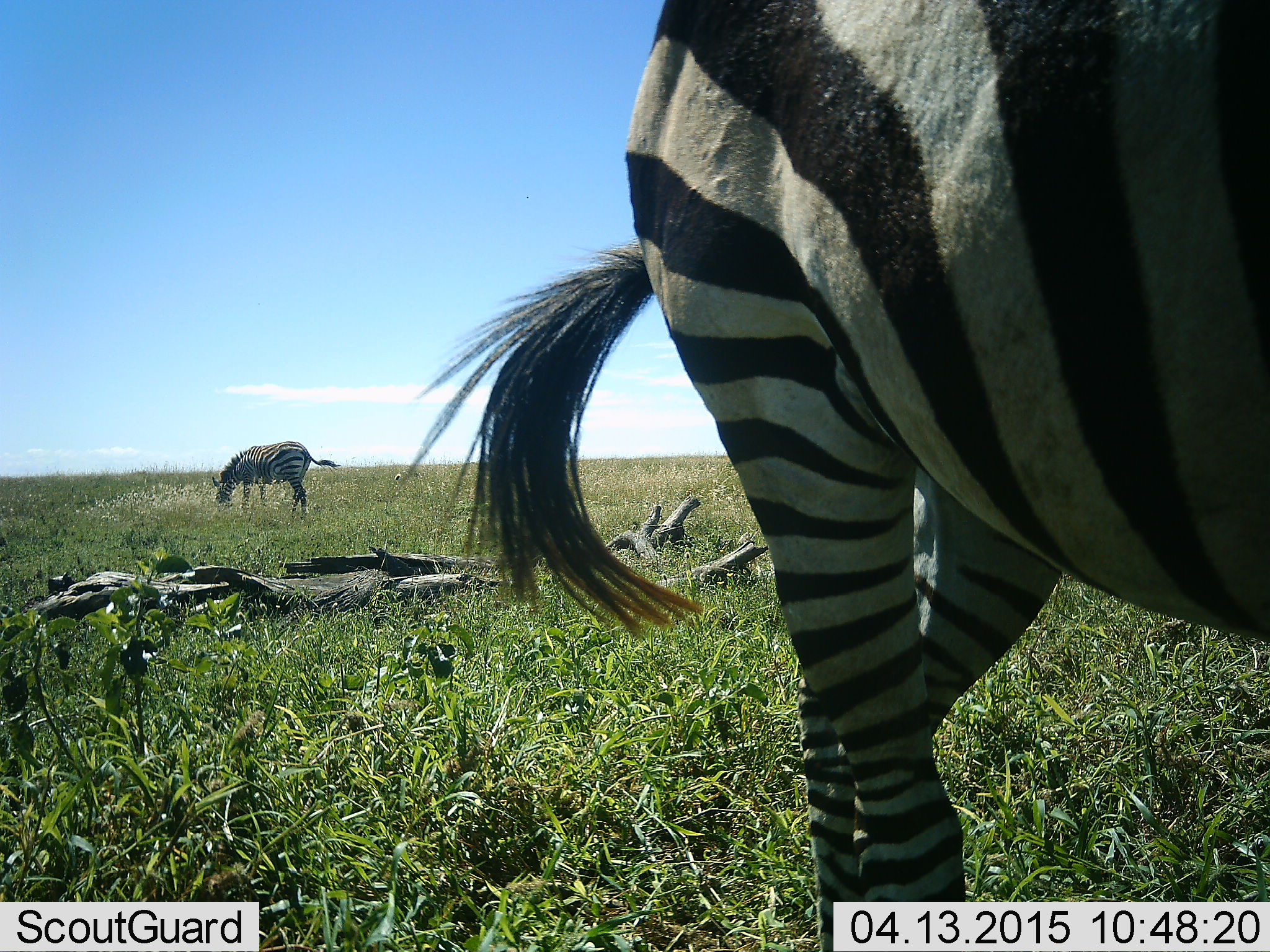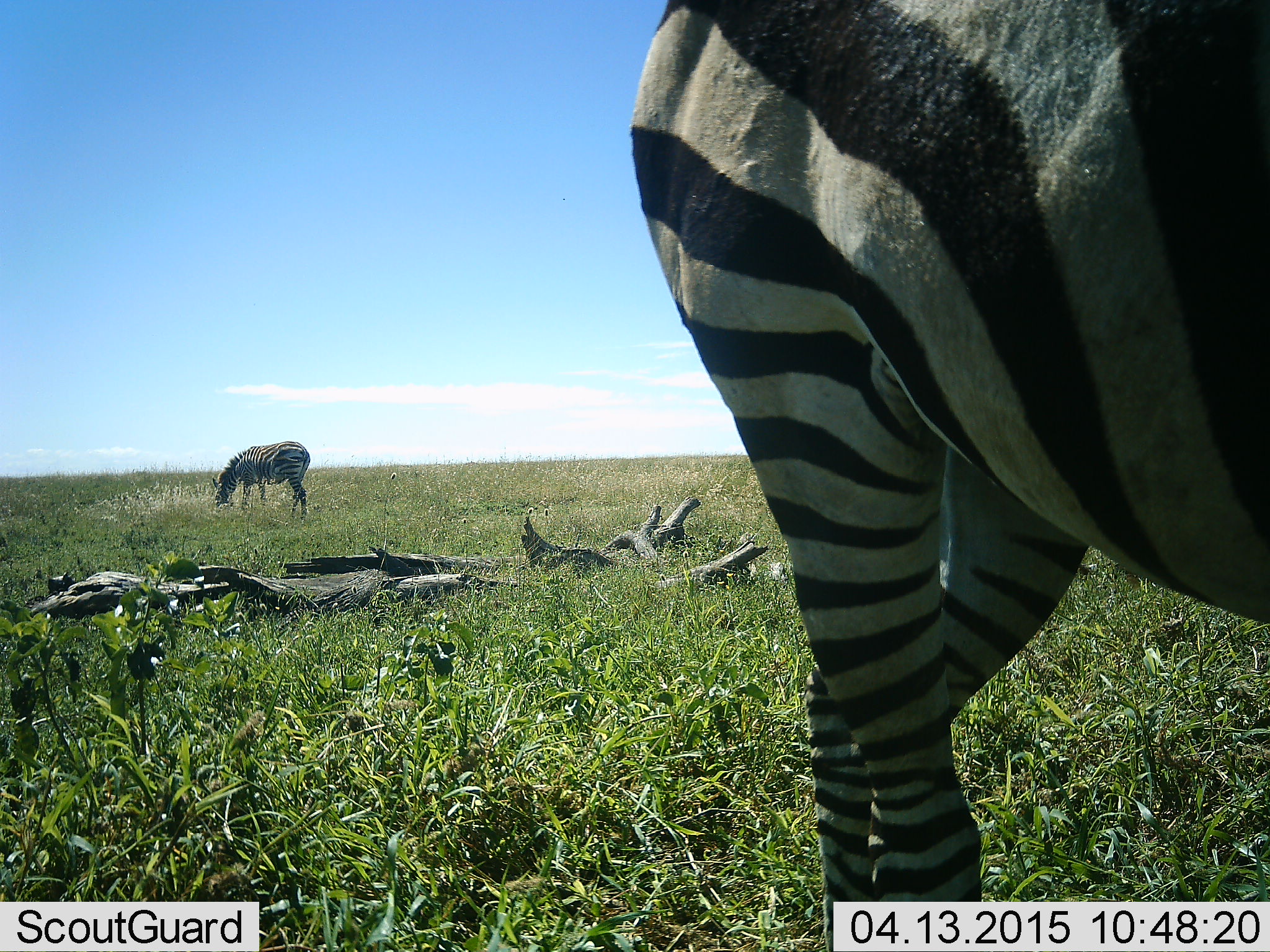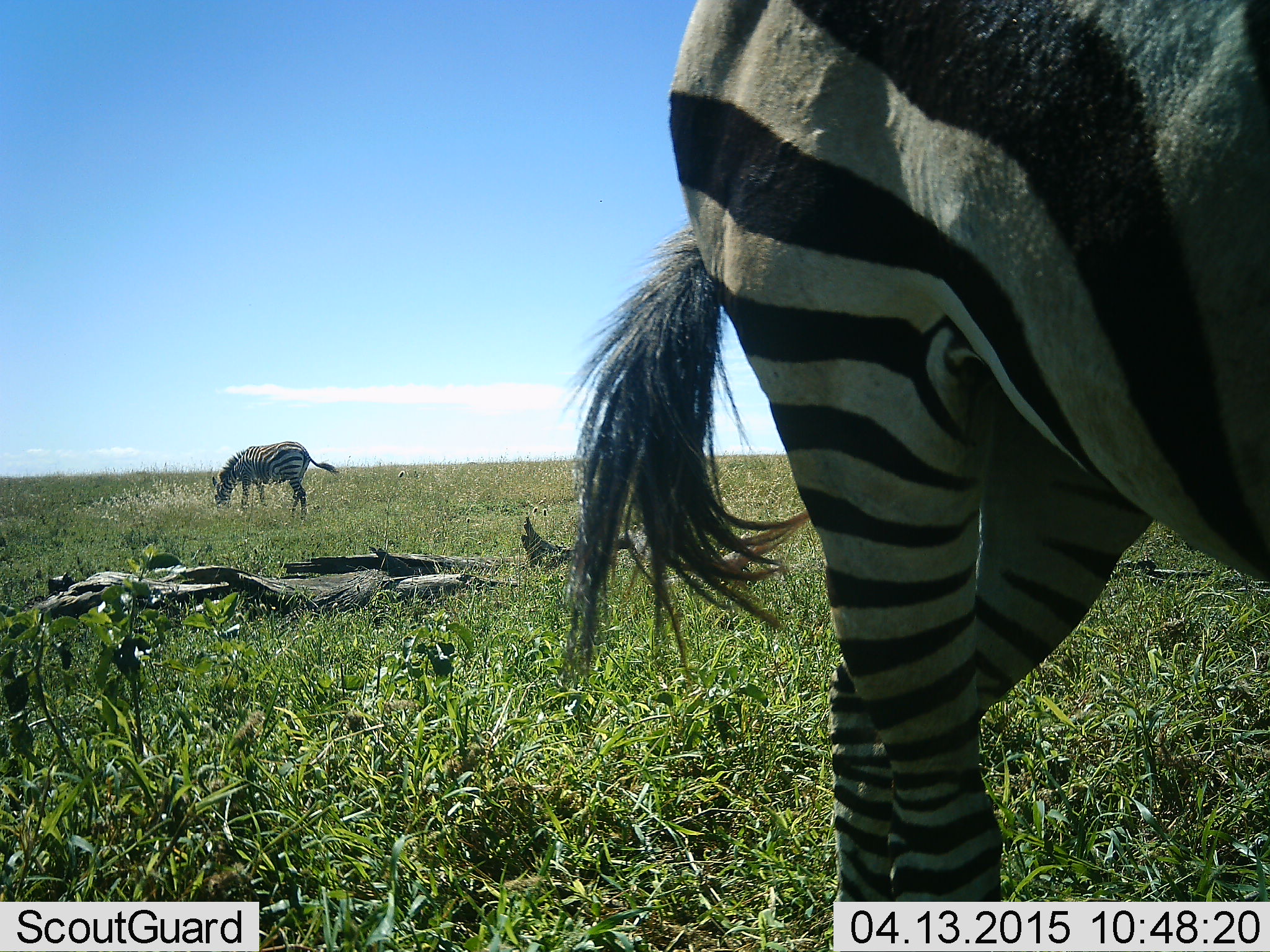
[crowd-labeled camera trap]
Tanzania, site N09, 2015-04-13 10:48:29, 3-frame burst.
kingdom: Animalia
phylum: Chordata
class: Mammalia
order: Perissodactyla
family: Equidae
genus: Equus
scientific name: Equus quagga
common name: plains zebra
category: zebra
Zebra (plains zebra) (Equus quagga), count 2. Behavior (volunteer vote fractions): standing 70%, resting 0%, moving 10%, interacting 0%. Young present (vote fraction): 0%. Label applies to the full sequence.